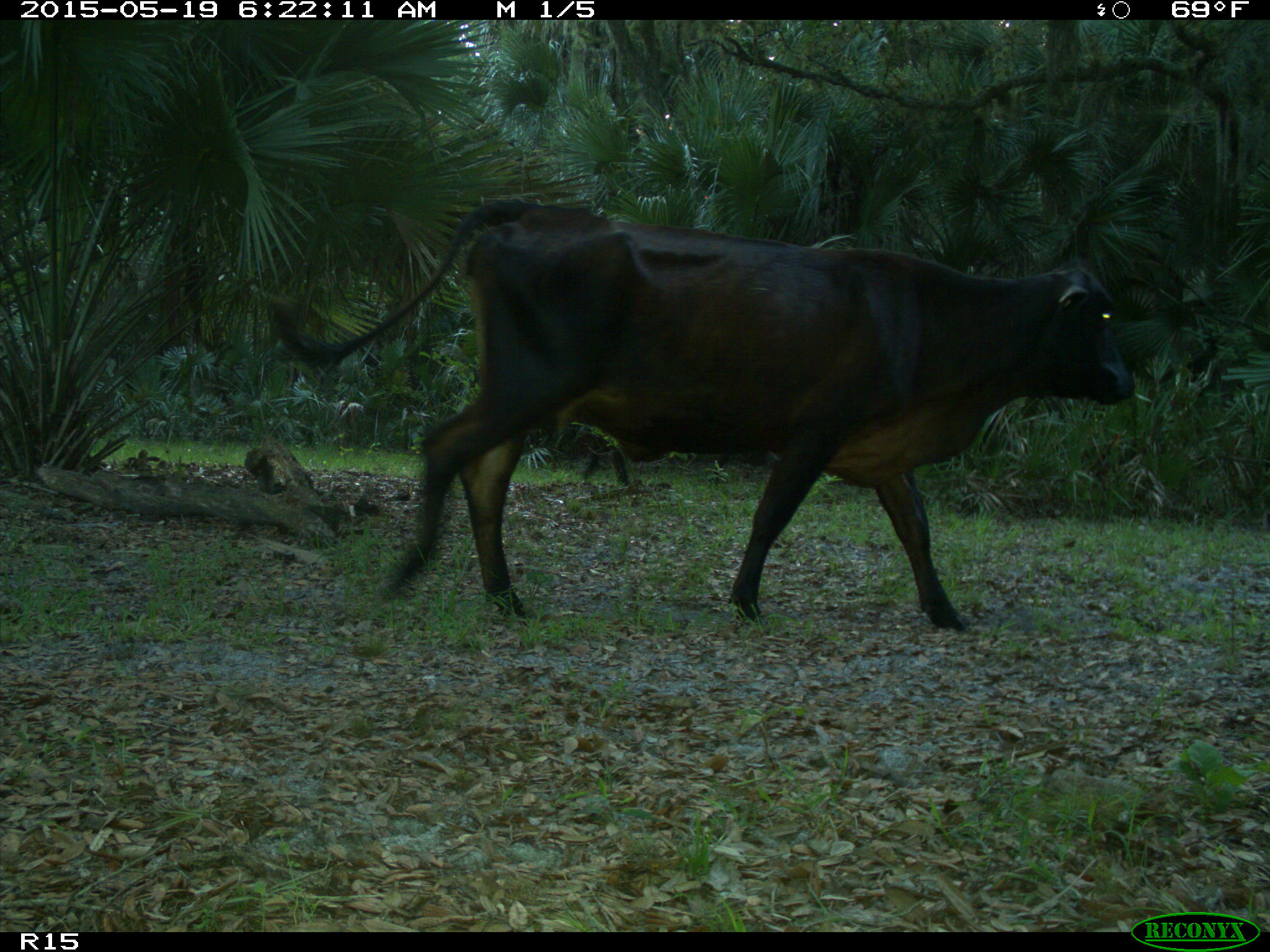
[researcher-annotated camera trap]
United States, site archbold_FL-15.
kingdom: Animalia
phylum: Chordata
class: Mammalia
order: Artiodactyla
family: Bovidae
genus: Bos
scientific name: Bos taurus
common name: domestic cow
Bos taurus (domestic cow).